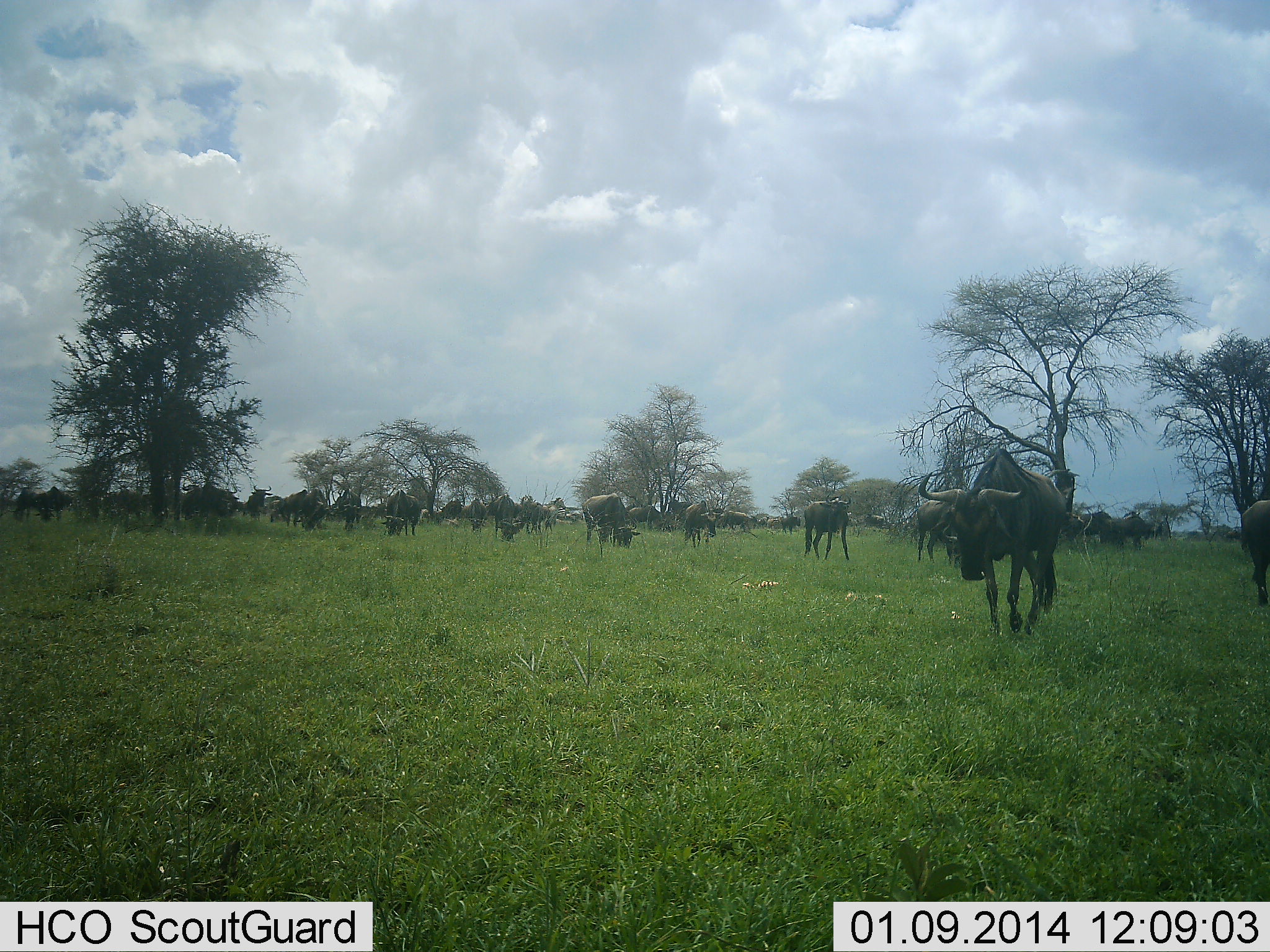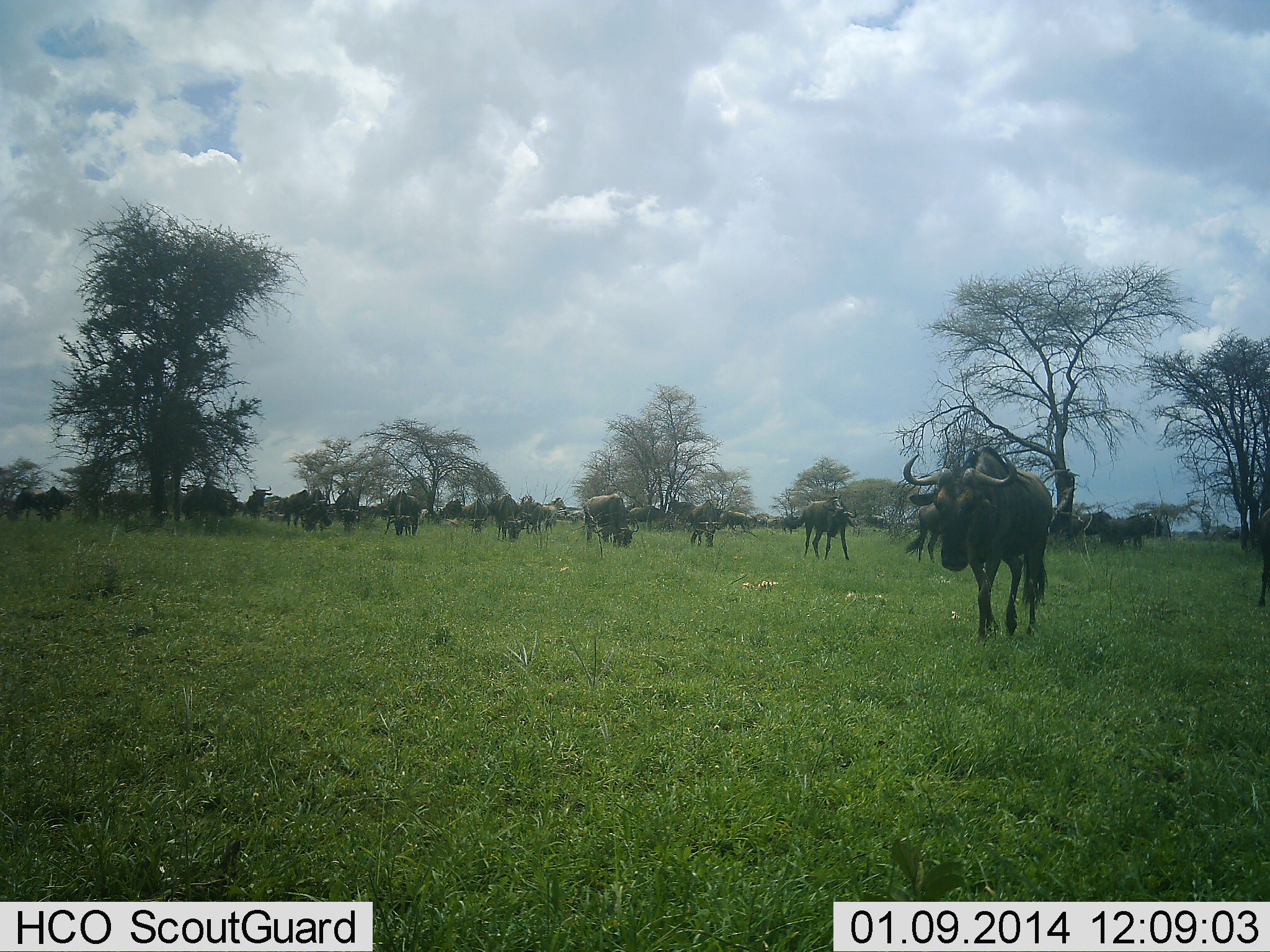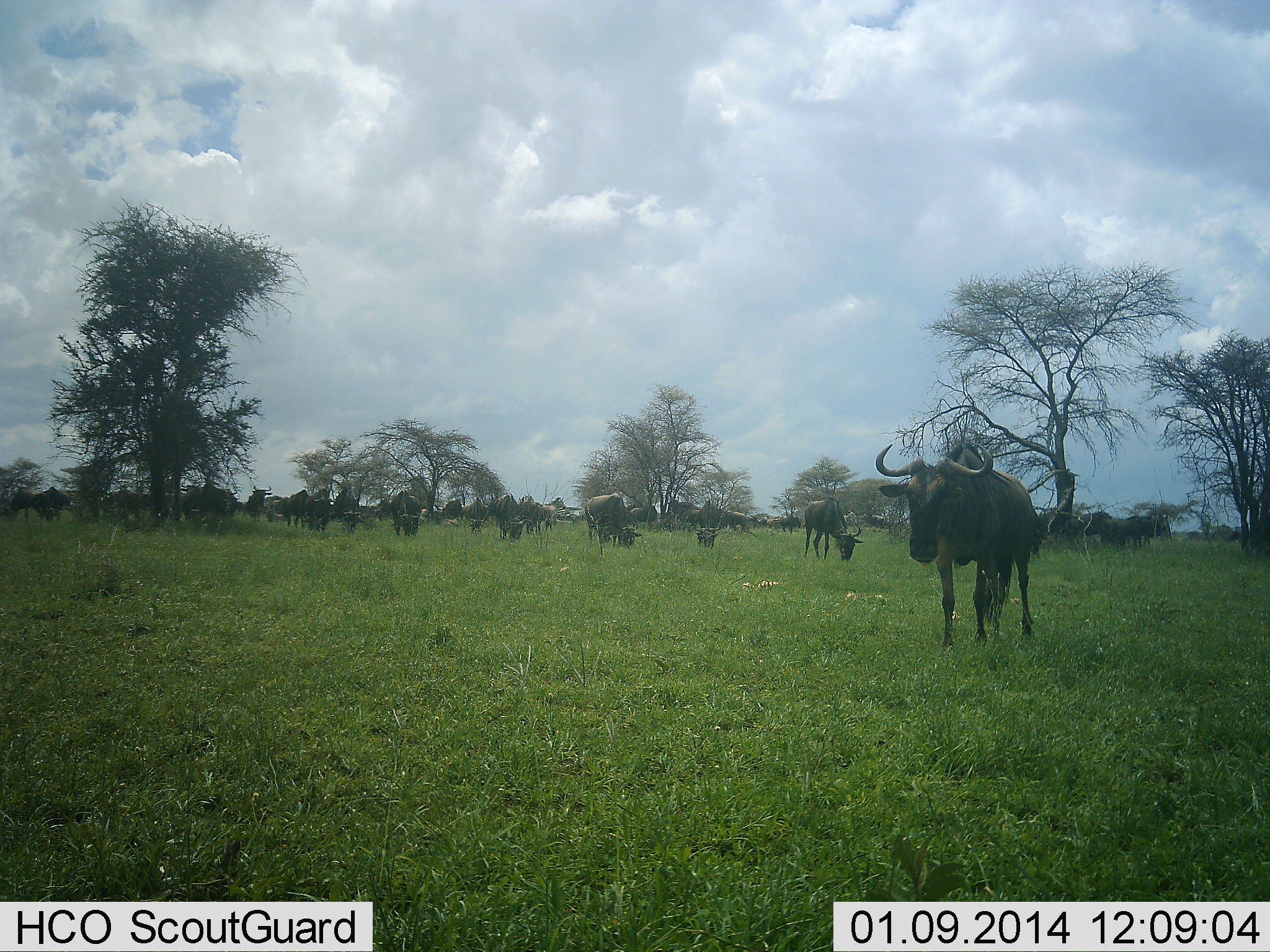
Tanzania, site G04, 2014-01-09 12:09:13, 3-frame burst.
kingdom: Animalia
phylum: Chordata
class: Mammalia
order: Artiodactyla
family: Bovidae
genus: Connochaetes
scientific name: Connochaetes taurinus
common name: blue wildebeest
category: wildebeest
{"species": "wildebeest (blue wildebeest) (Connochaetes taurinus)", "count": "11-50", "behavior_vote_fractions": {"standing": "70%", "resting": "0%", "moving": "90%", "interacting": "0%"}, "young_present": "0%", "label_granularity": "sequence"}